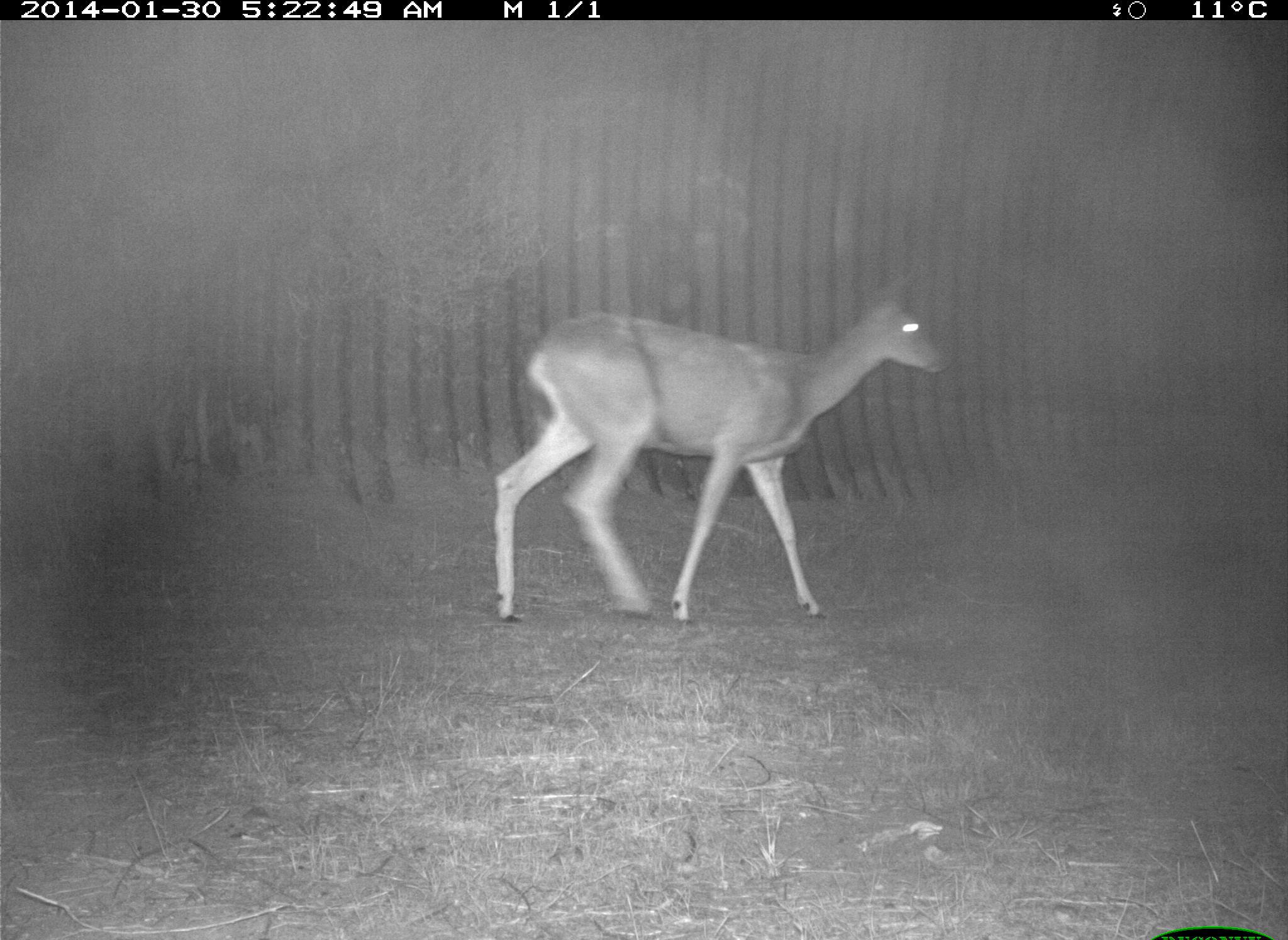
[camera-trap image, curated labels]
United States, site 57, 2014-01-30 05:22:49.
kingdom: Animalia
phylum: Chordata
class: Mammalia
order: Artiodactyla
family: Cervidae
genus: Odocoileus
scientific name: Odocoileus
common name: deer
Deer (Odocoileus).